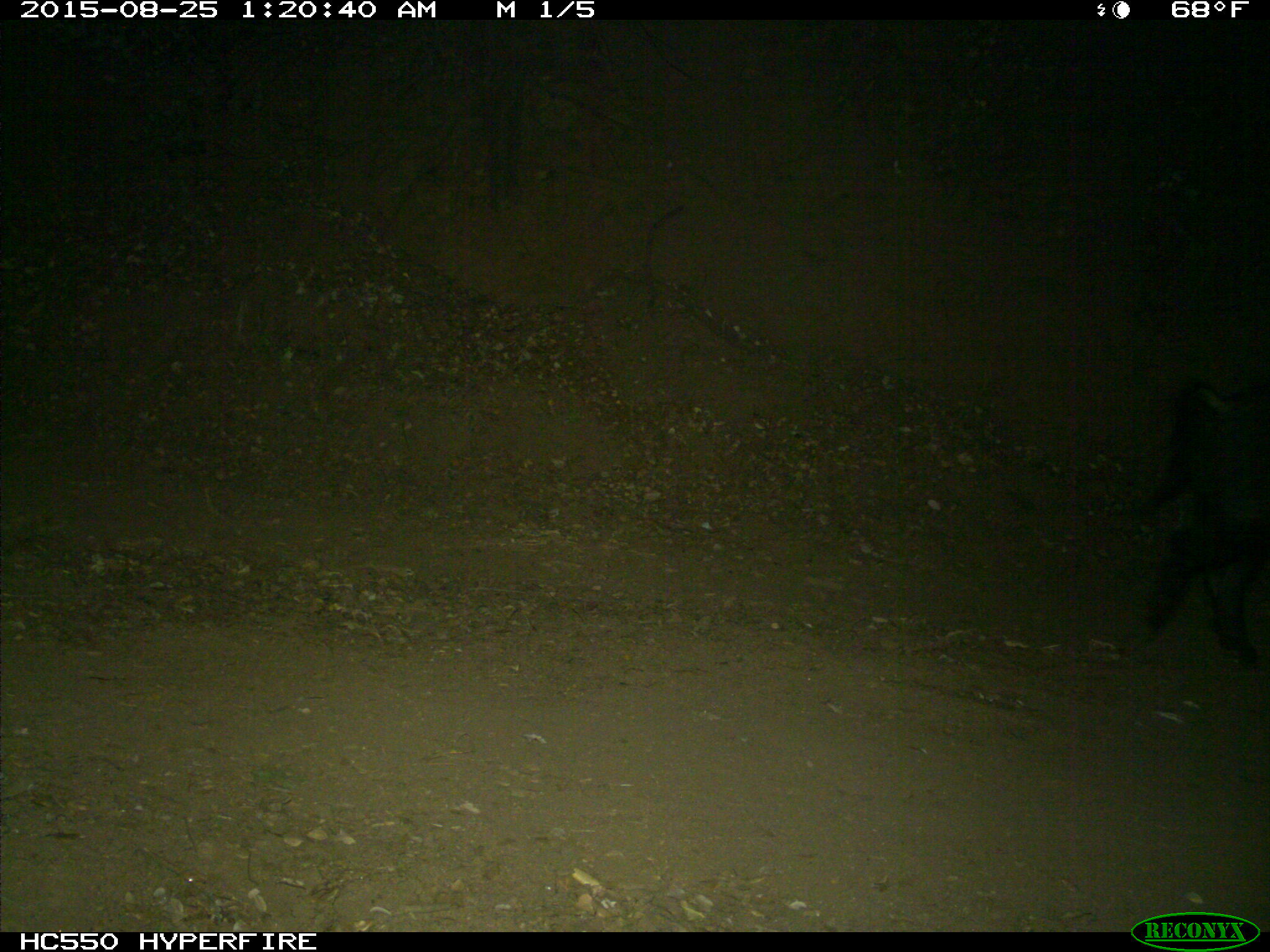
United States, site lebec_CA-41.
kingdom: Animalia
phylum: Chordata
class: Mammalia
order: Artiodactyla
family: Suidae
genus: Sus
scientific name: Sus scrofa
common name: wild boar